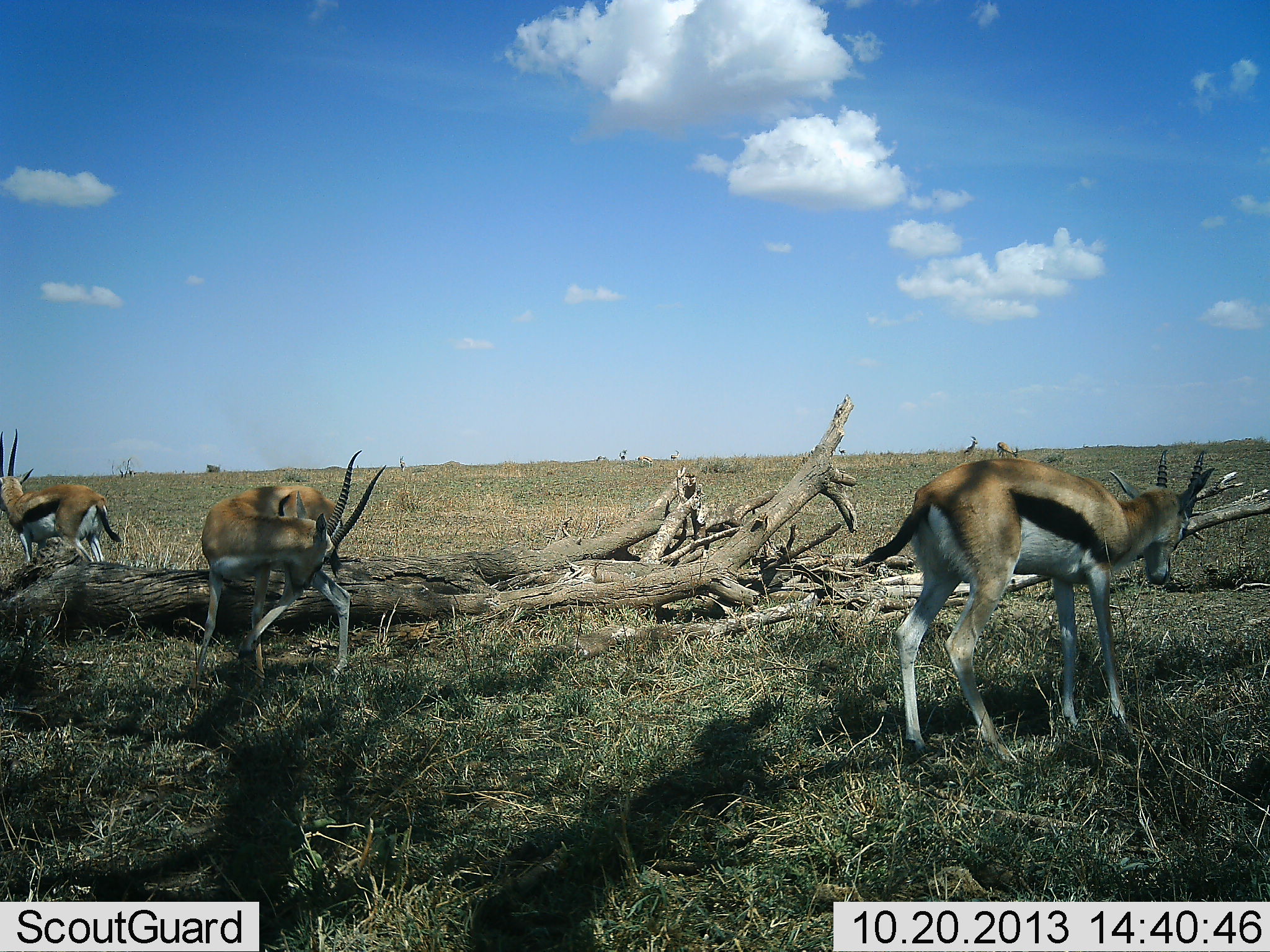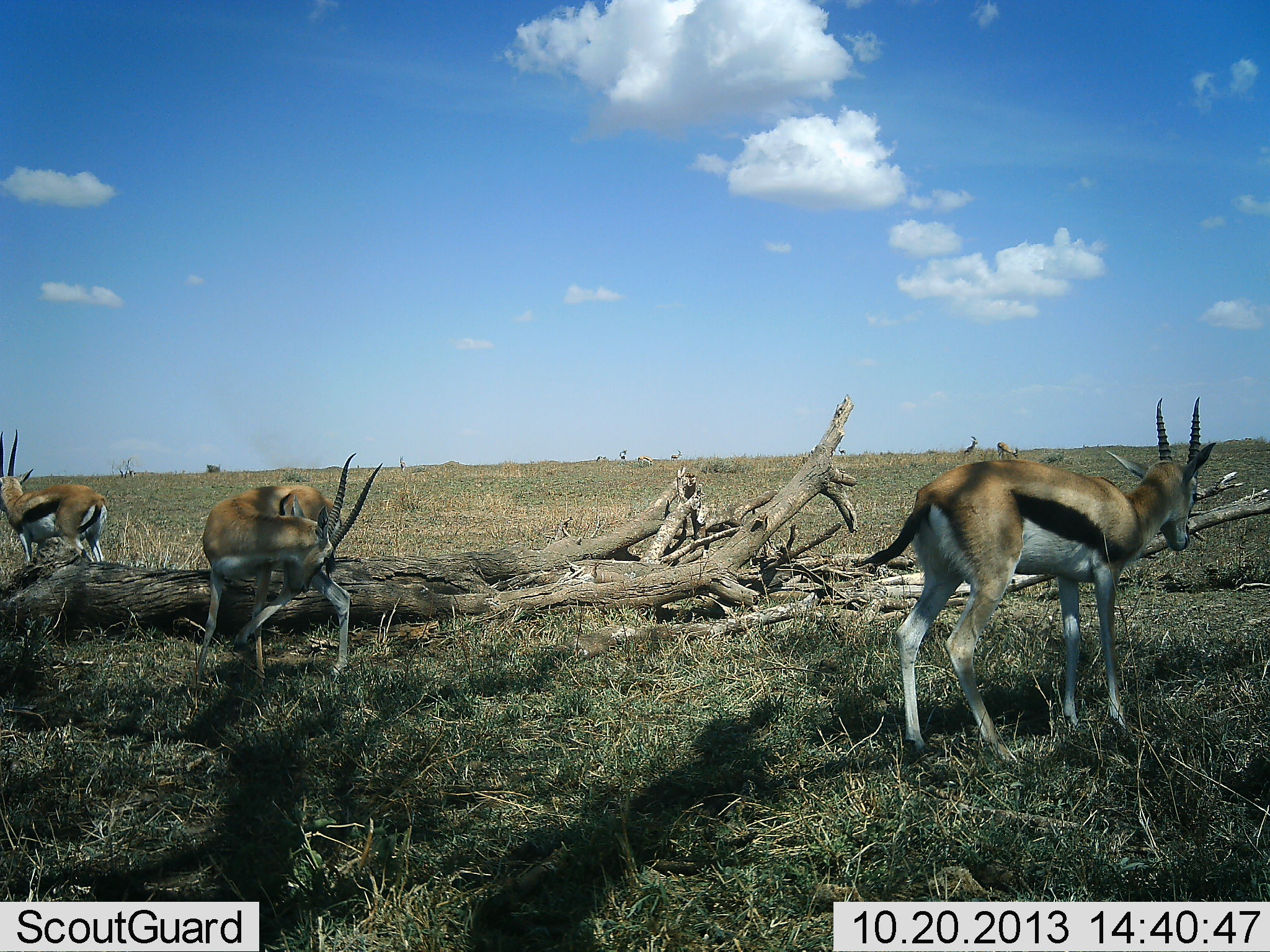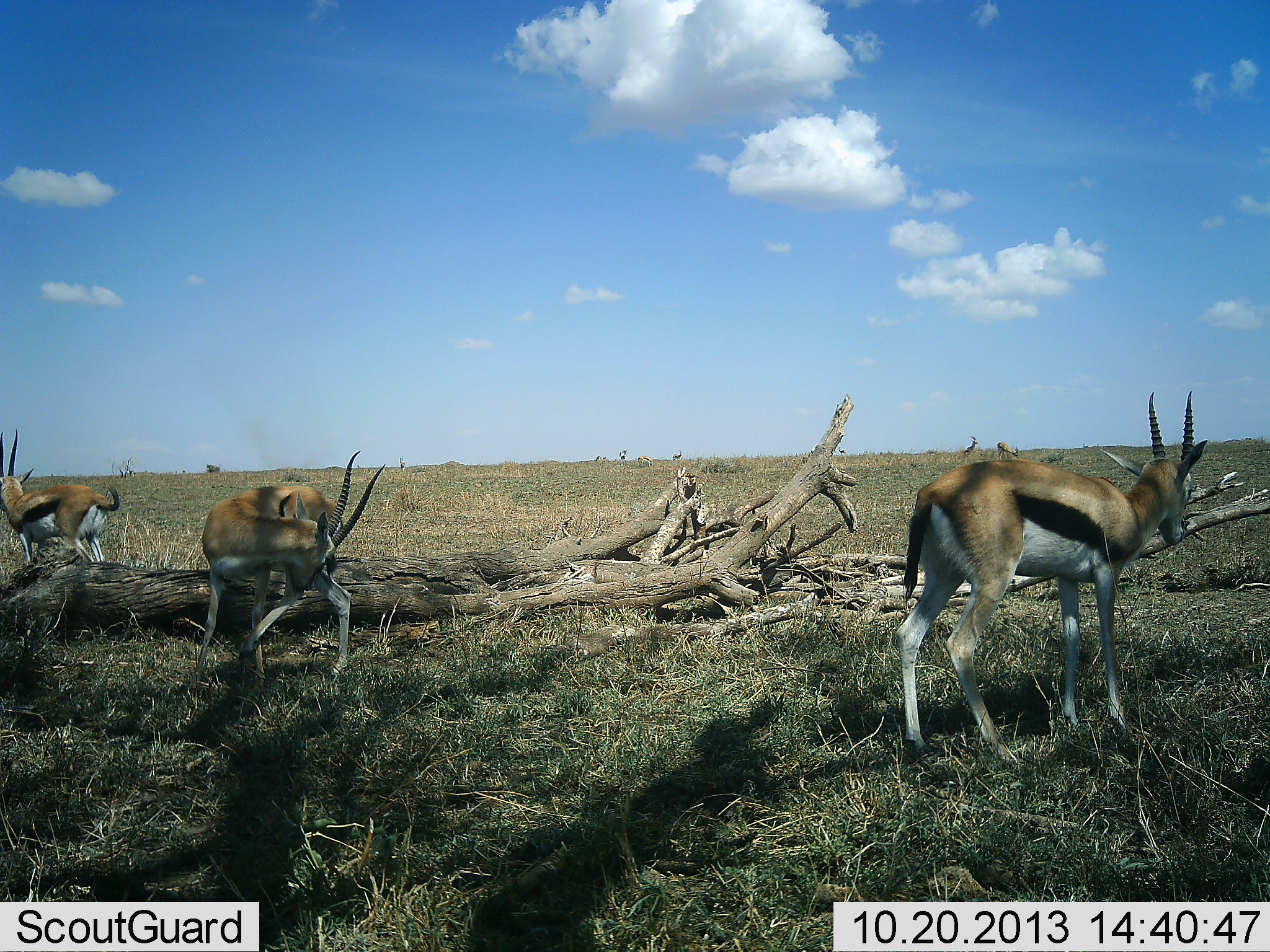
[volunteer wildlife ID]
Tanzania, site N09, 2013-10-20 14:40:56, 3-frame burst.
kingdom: Animalia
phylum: Chordata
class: Mammalia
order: Artiodactyla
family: Bovidae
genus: Eudorcas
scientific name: Eudorcas thomsonii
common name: thomson's gazelle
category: gazellethomsons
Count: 3.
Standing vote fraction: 100%.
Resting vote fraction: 0%.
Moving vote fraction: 10%.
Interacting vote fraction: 0%.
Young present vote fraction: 0%.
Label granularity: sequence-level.